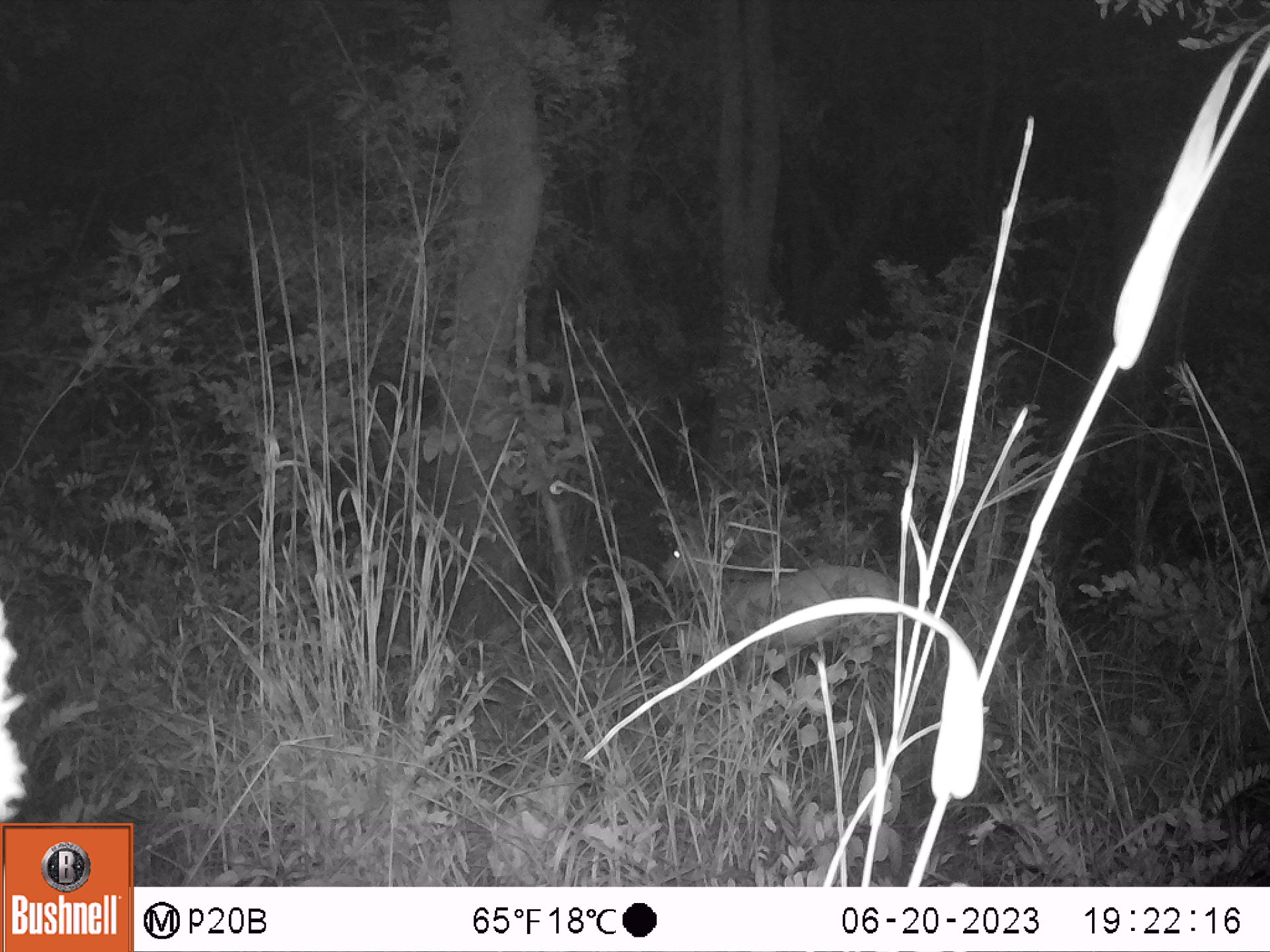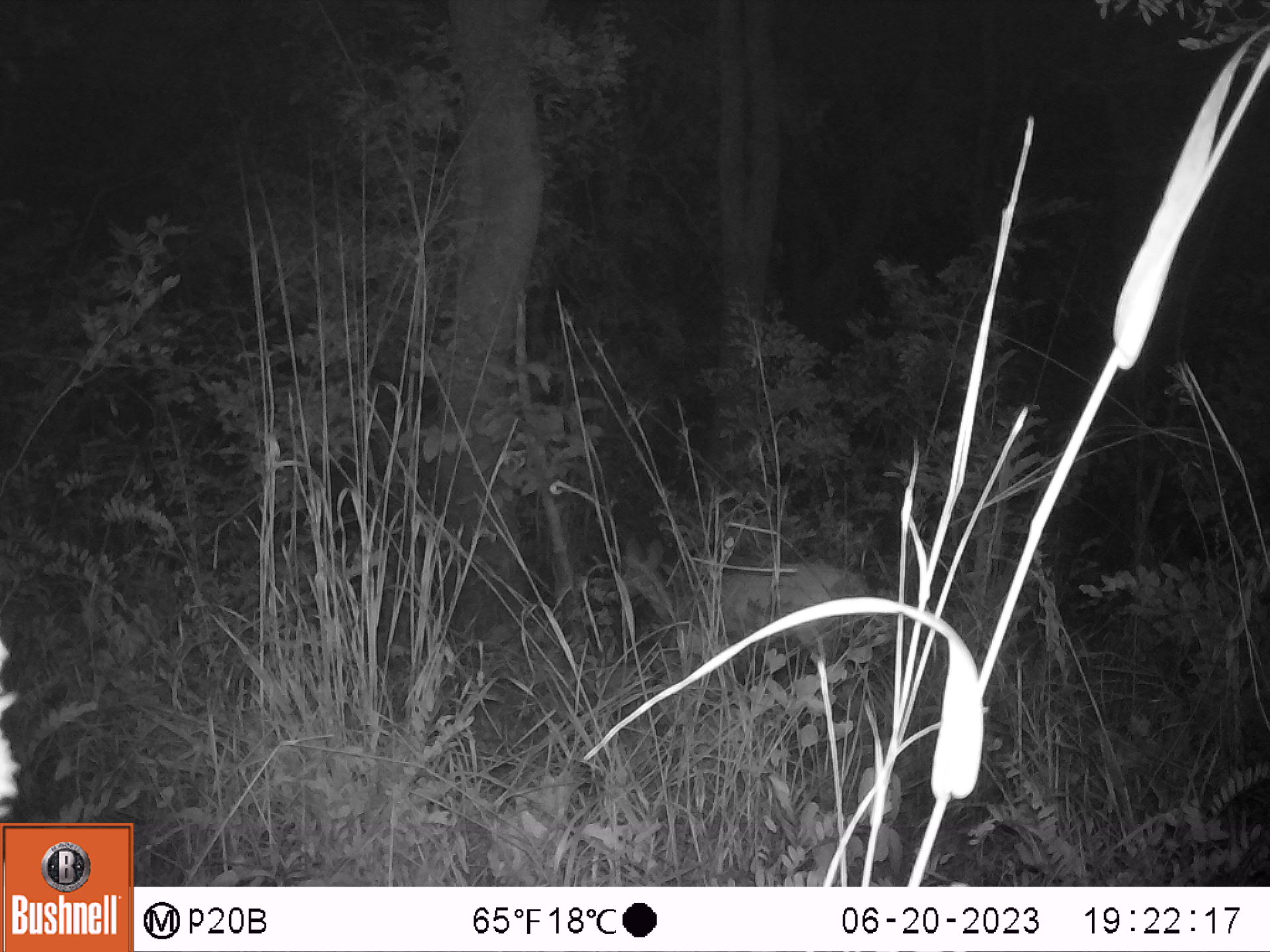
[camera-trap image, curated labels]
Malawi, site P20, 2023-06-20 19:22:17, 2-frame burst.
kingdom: Animalia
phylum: Chordata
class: Mammalia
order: Artiodactyla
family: Bovidae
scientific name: Antilopinae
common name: small antelope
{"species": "small antelope (Antilopinae)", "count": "1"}